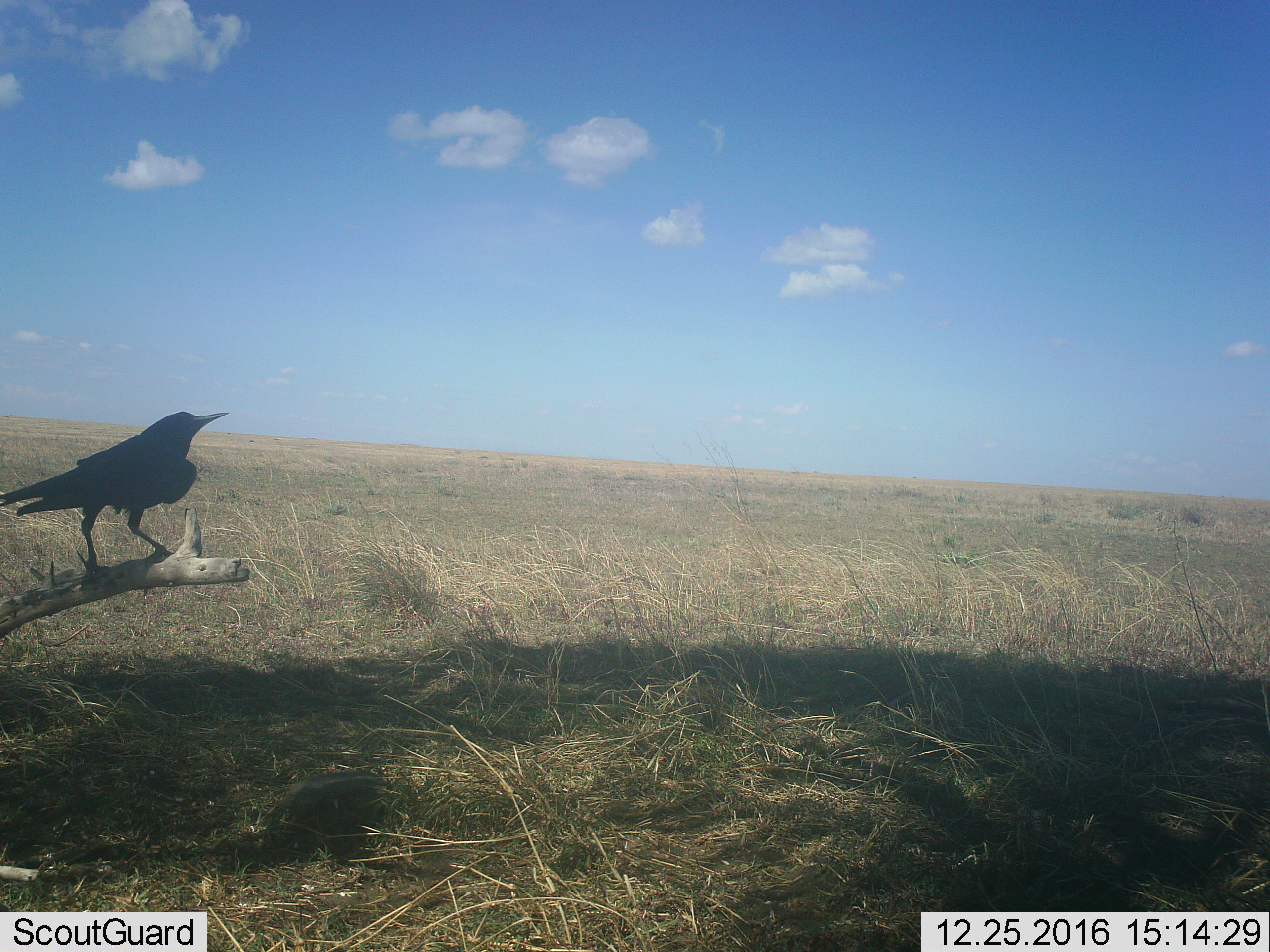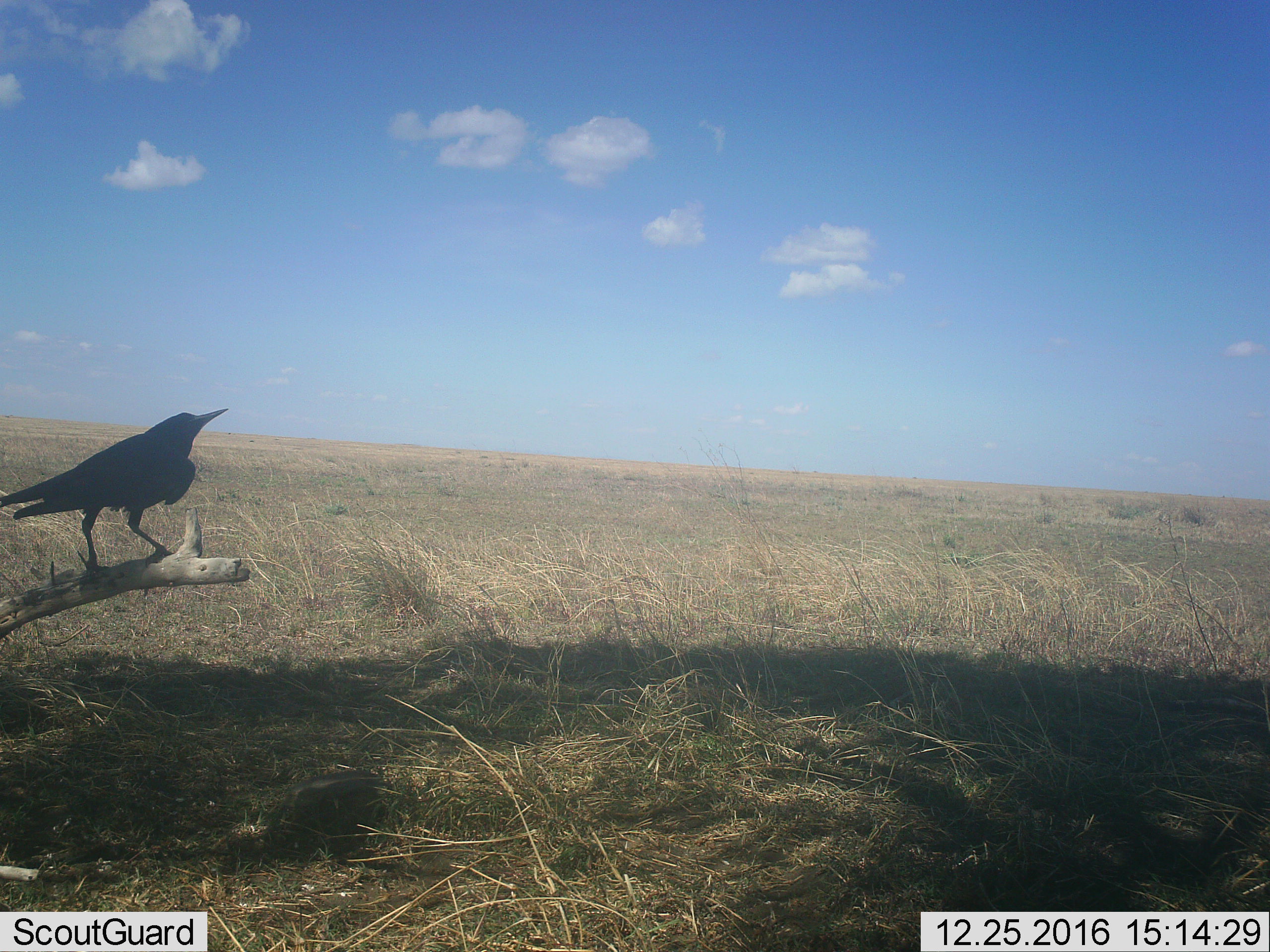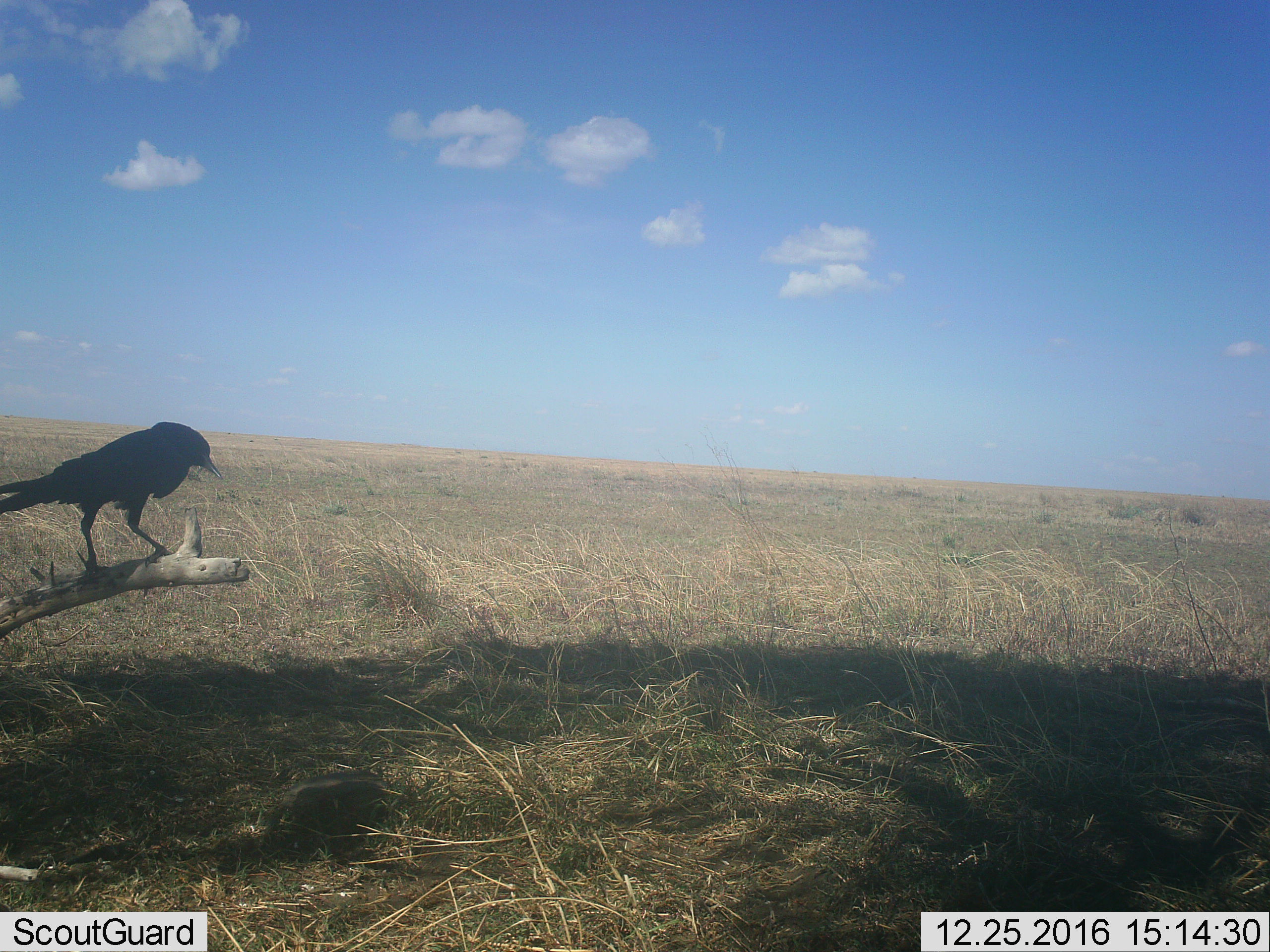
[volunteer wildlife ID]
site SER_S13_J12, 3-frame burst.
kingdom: Animalia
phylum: Chordata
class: Aves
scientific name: Aves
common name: bird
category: birdother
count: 1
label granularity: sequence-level